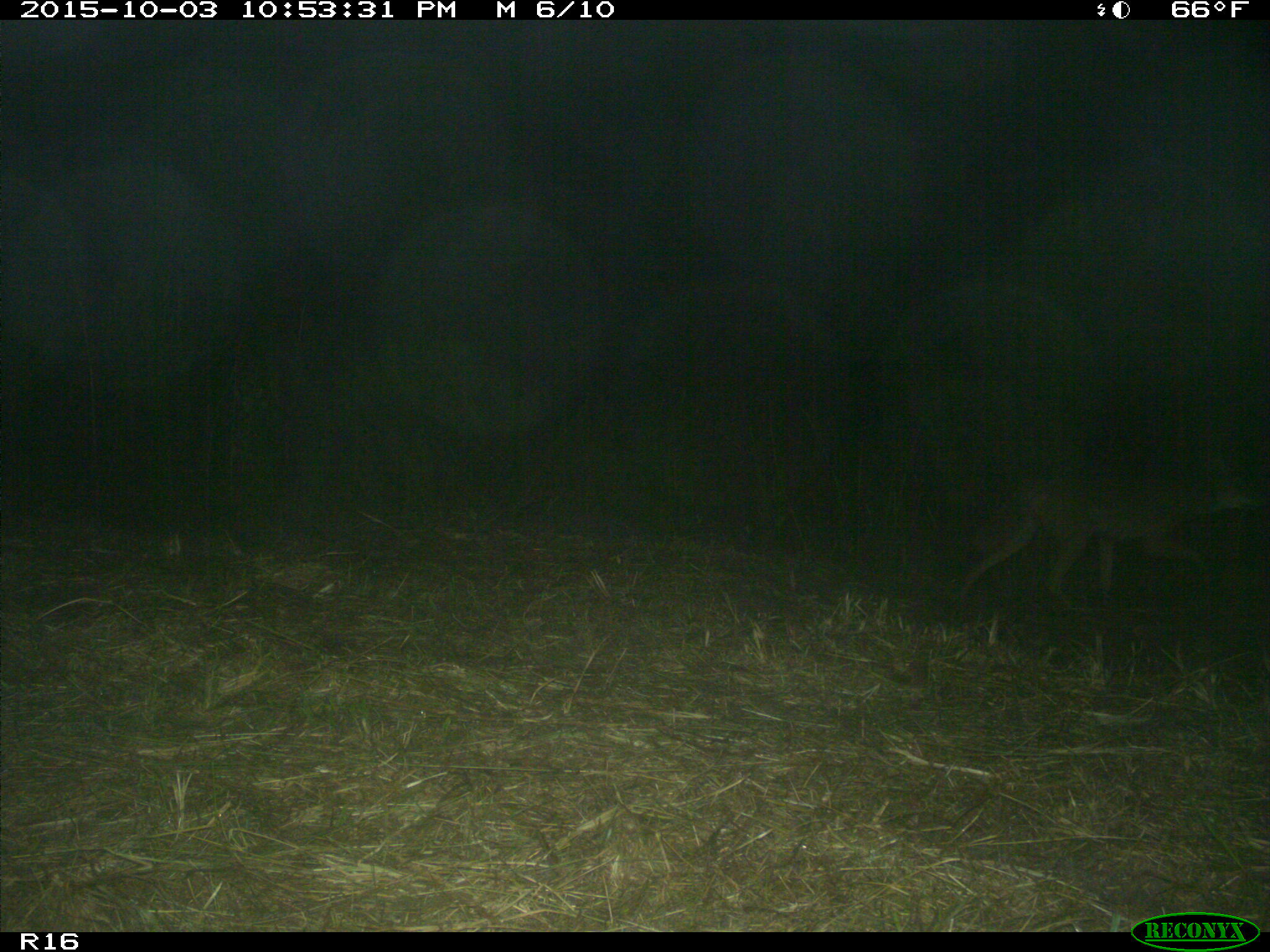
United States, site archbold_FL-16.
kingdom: Animalia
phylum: Chordata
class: Mammalia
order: Carnivora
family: Canidae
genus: Canis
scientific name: Canis latrans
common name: coyote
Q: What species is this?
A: Canis latrans (coyote).